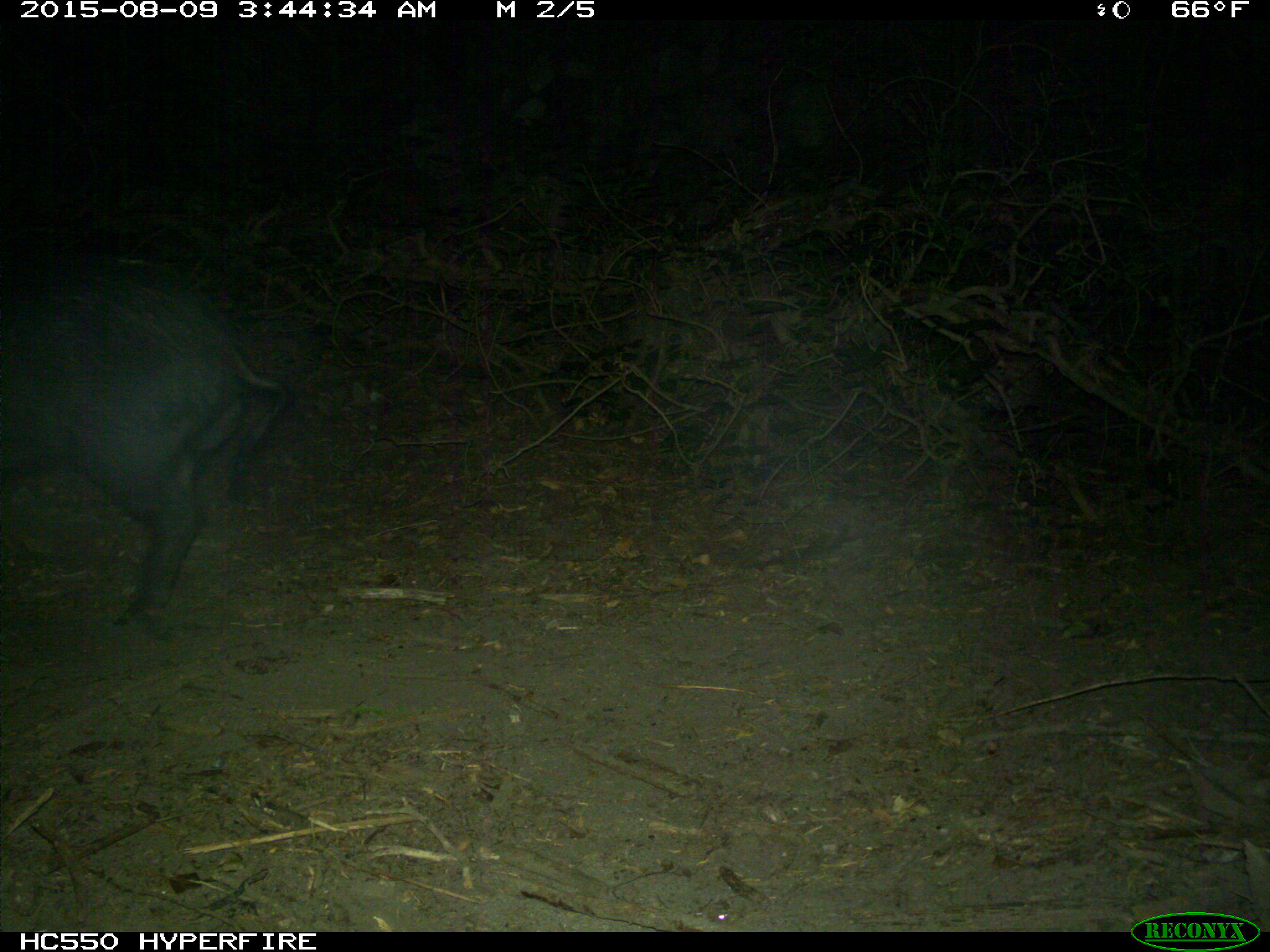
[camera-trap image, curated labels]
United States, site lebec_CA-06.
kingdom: Animalia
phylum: Chordata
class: Mammalia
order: Artiodactyla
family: Suidae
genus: Sus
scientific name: Sus scrofa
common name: wild boar